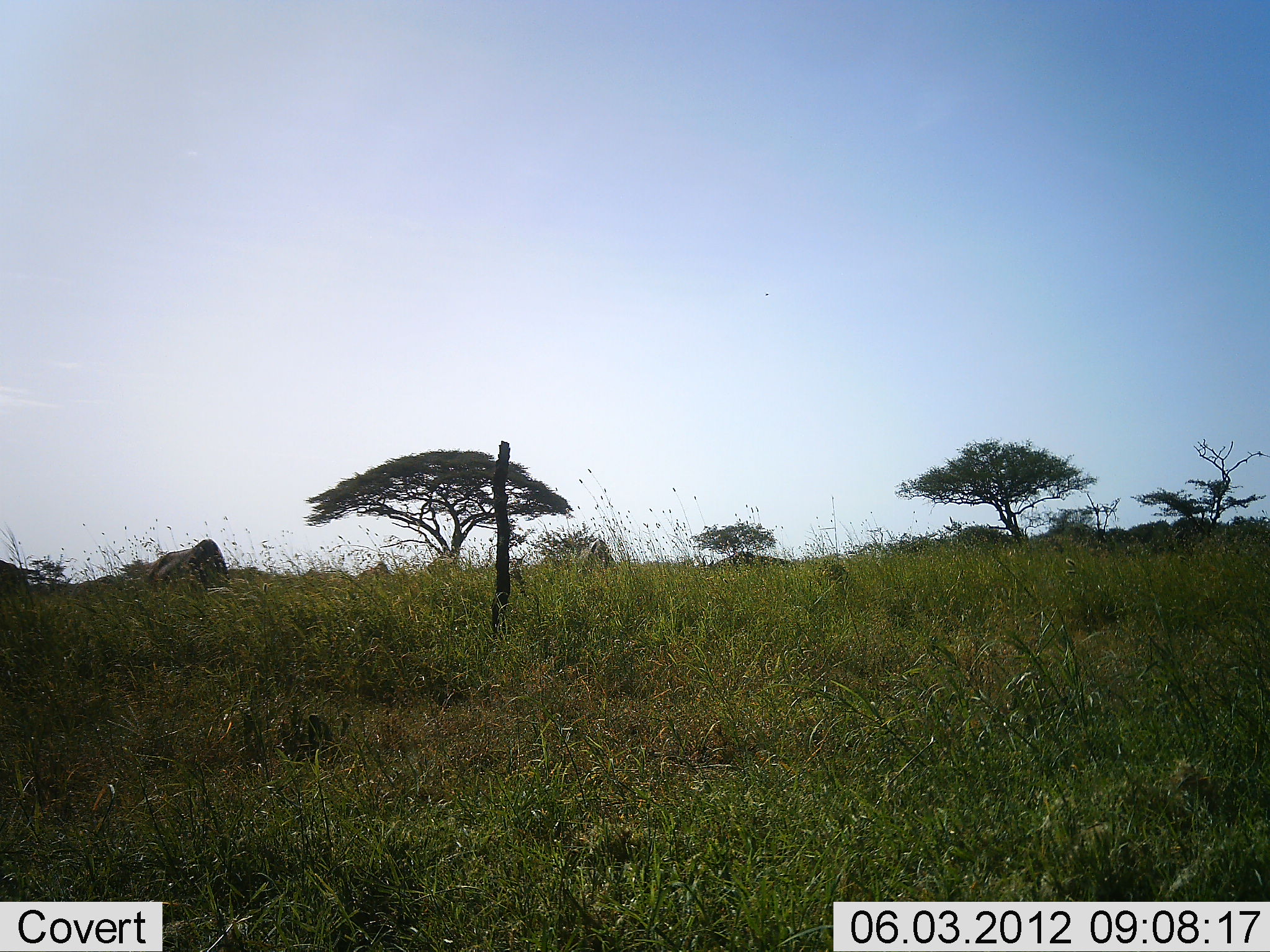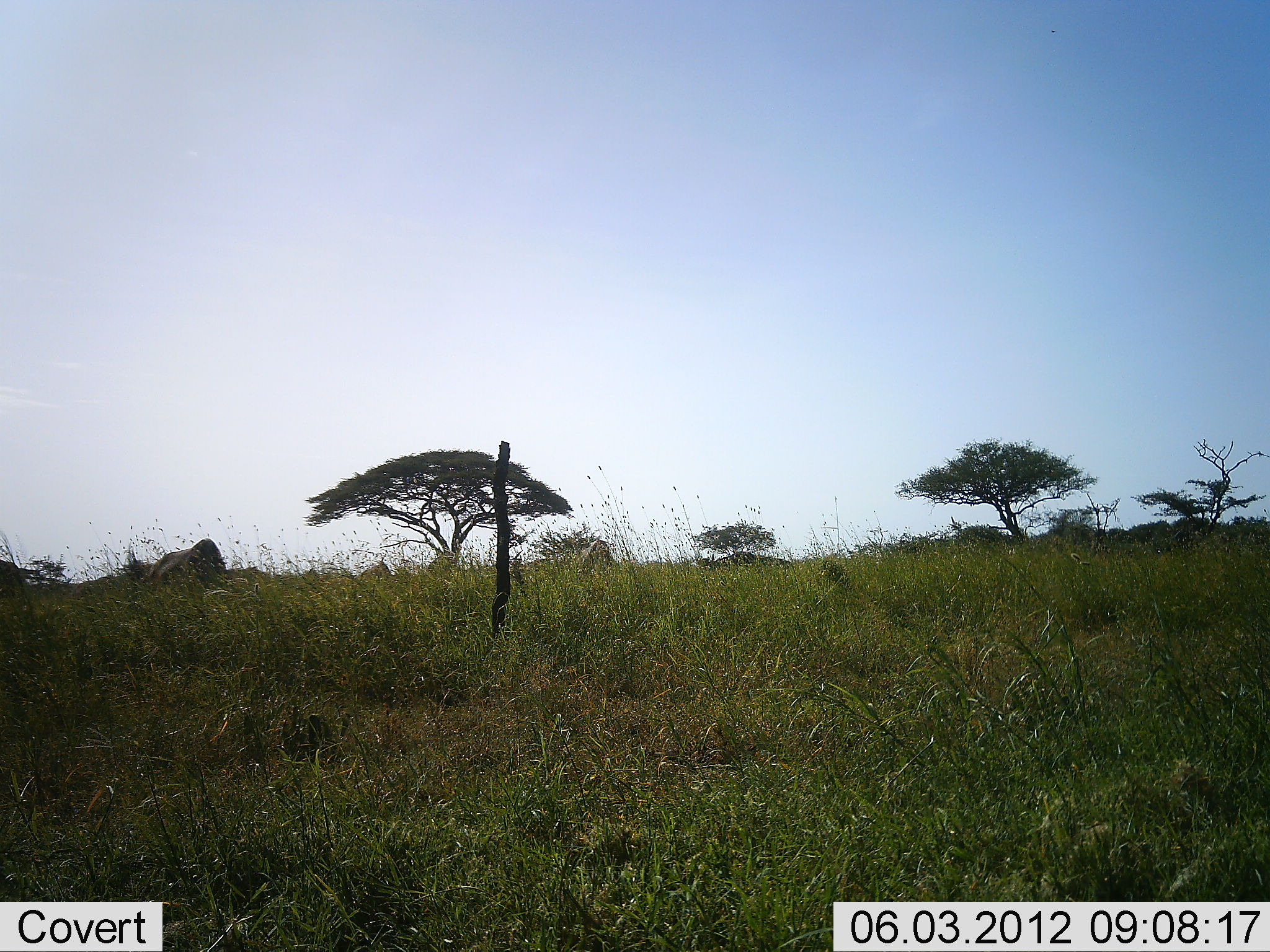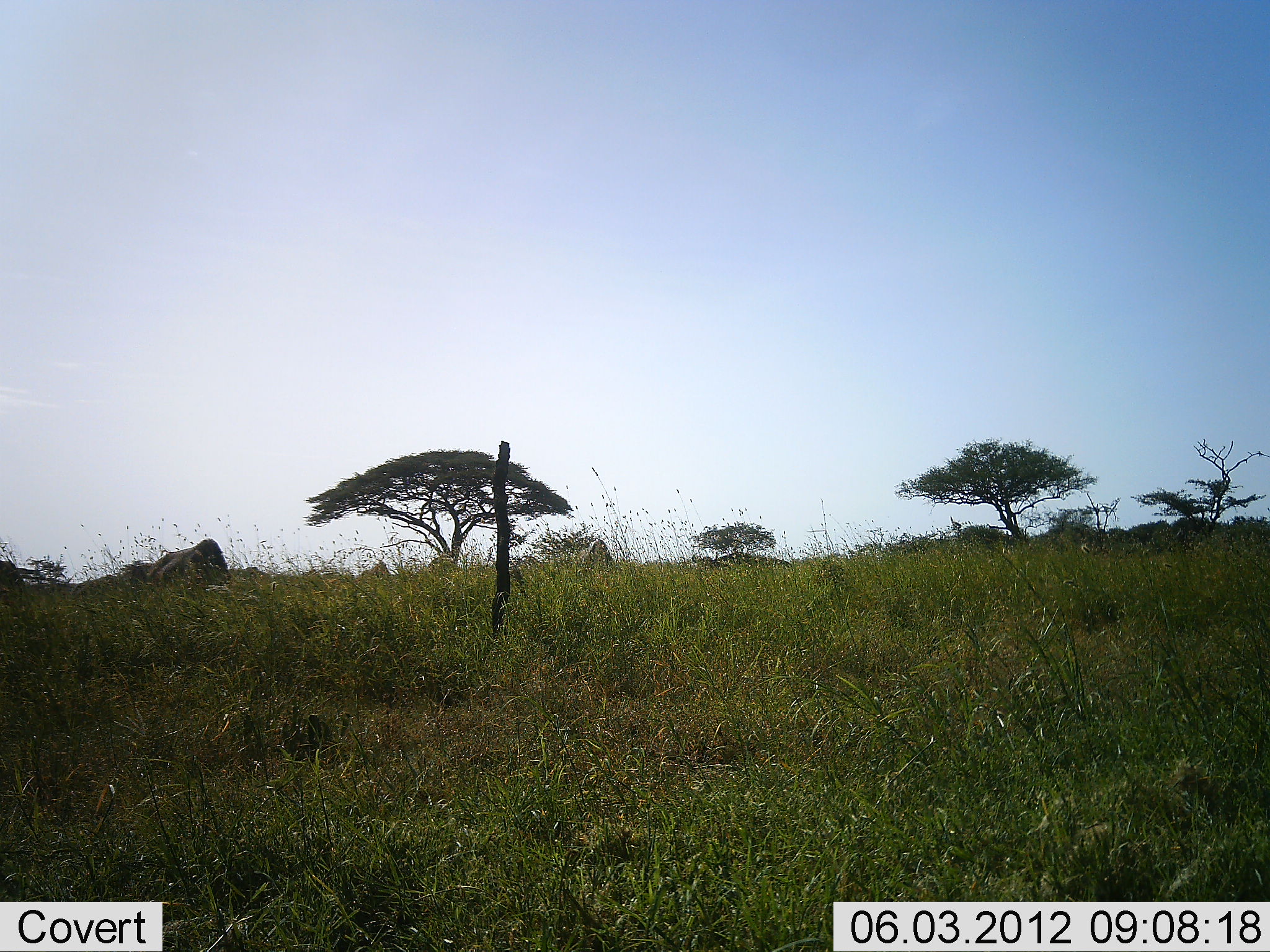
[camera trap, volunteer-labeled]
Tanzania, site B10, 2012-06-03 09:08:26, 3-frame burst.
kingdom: Animalia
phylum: Chordata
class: Mammalia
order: Artiodactyla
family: Bovidae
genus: Connochaetes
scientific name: Connochaetes taurinus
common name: blue wildebeest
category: wildebeest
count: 2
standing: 33%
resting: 0%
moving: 0%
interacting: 0%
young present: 0%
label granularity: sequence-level